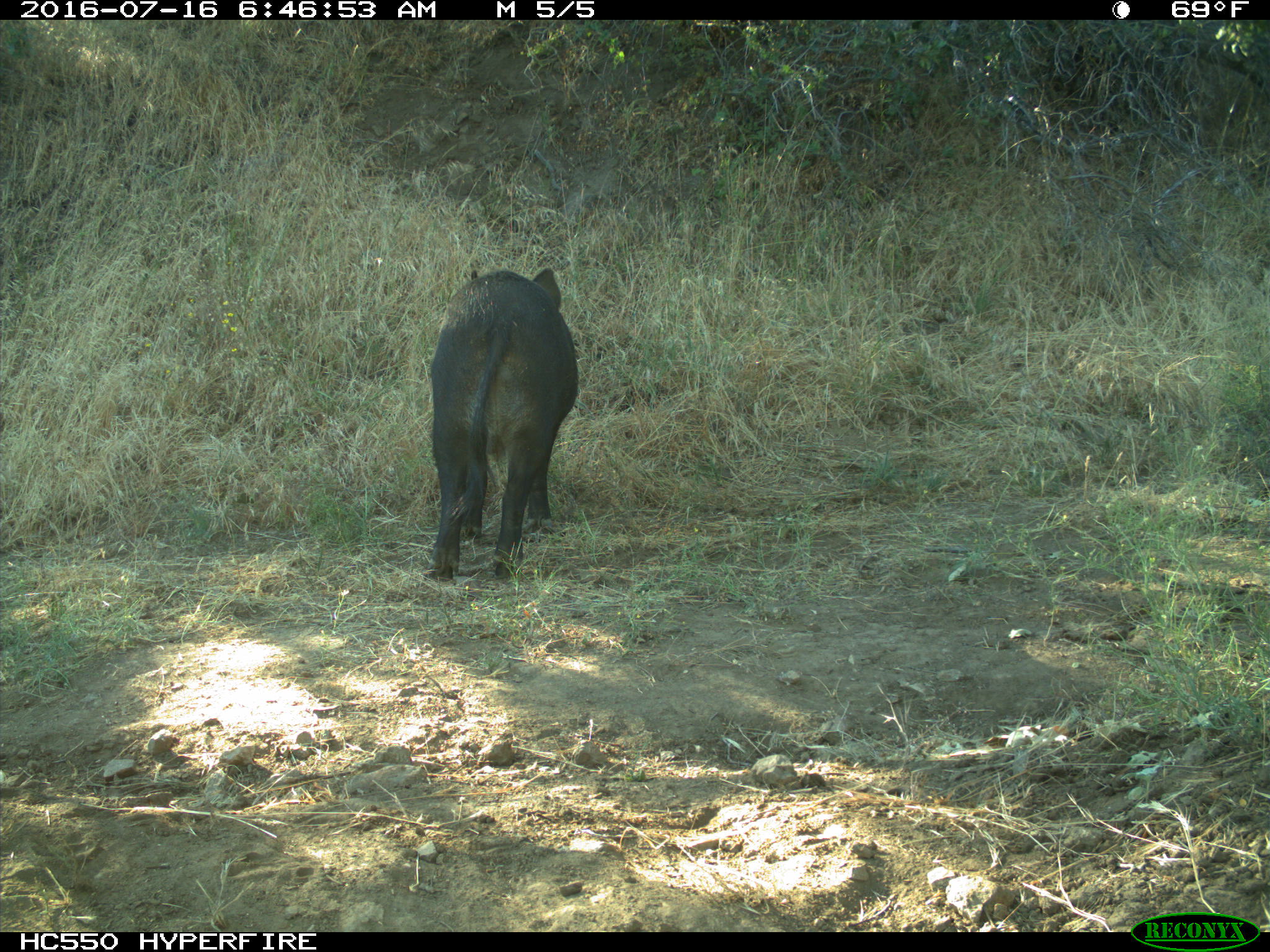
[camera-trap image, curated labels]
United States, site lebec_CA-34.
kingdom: Animalia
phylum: Chordata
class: Mammalia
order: Artiodactyla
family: Suidae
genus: Sus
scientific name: Sus scrofa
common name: wild boar